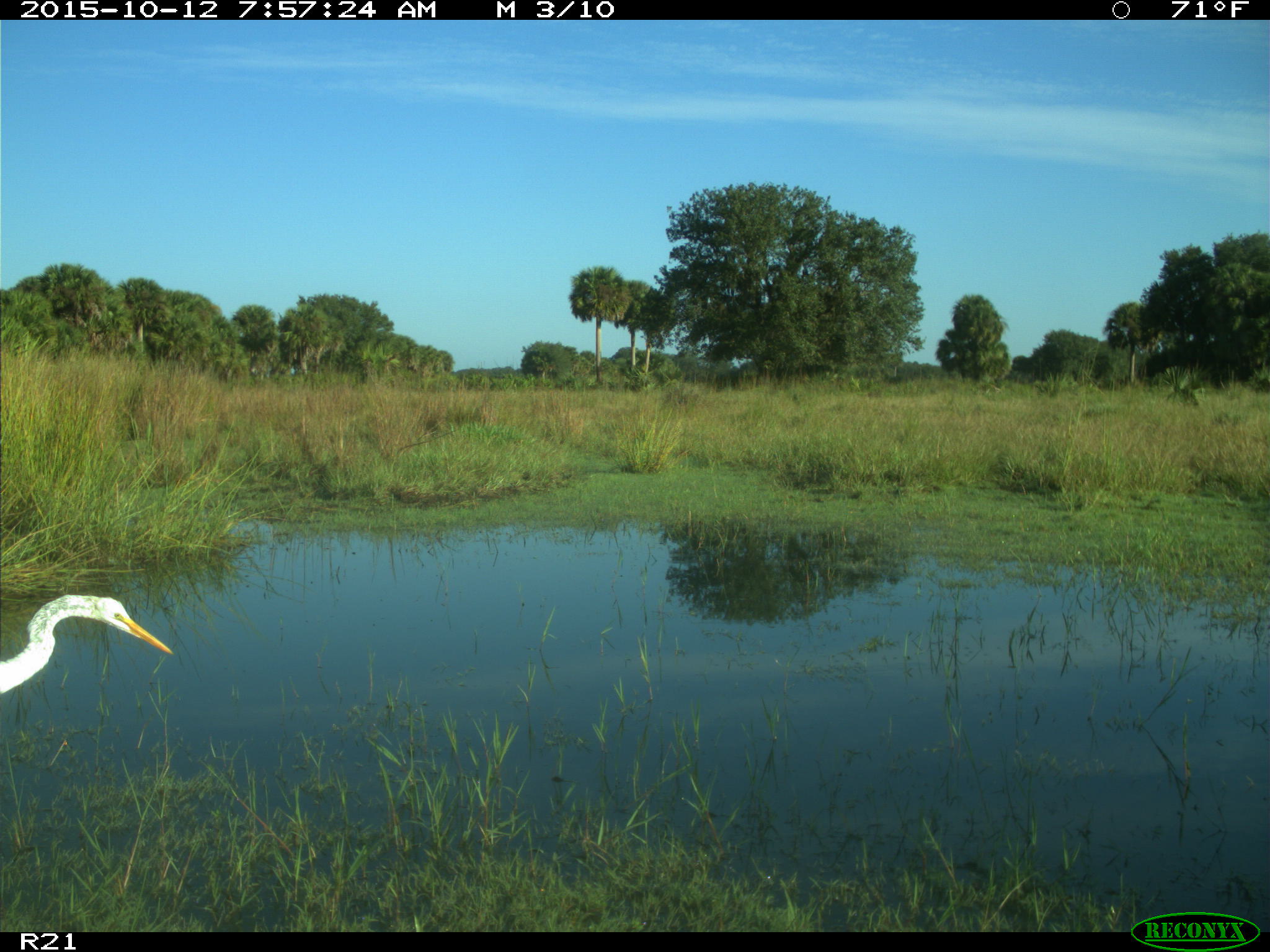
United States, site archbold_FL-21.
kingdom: Animalia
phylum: Chordata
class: Aves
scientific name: Aves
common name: birds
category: unidentified bird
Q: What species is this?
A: Unidentified bird (birds) (Aves).